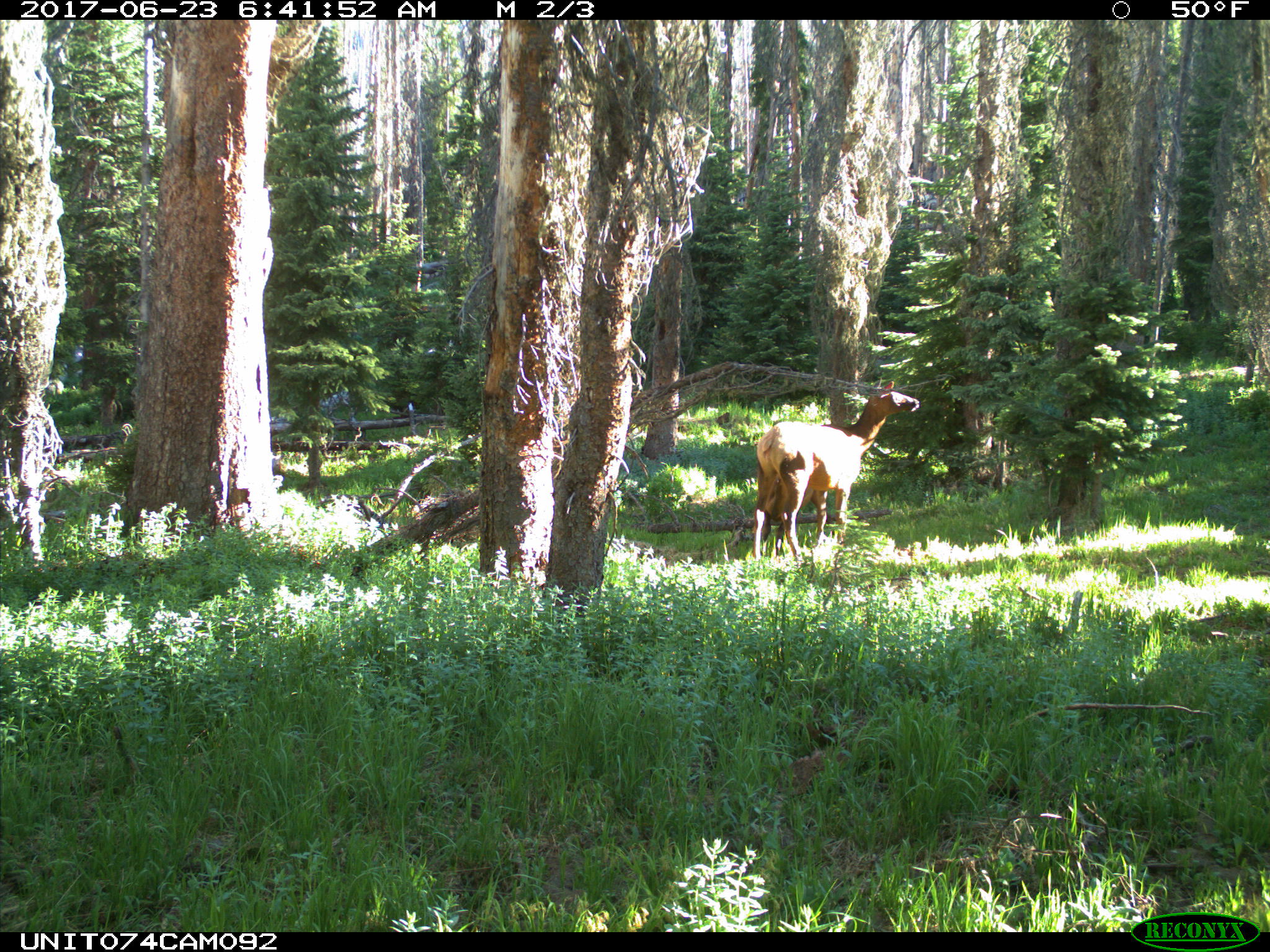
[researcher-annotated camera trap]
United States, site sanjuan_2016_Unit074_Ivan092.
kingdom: Animalia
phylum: Chordata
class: Mammalia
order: Artiodactyla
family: Cervidae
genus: Cervus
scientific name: Cervus elaphus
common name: red deer